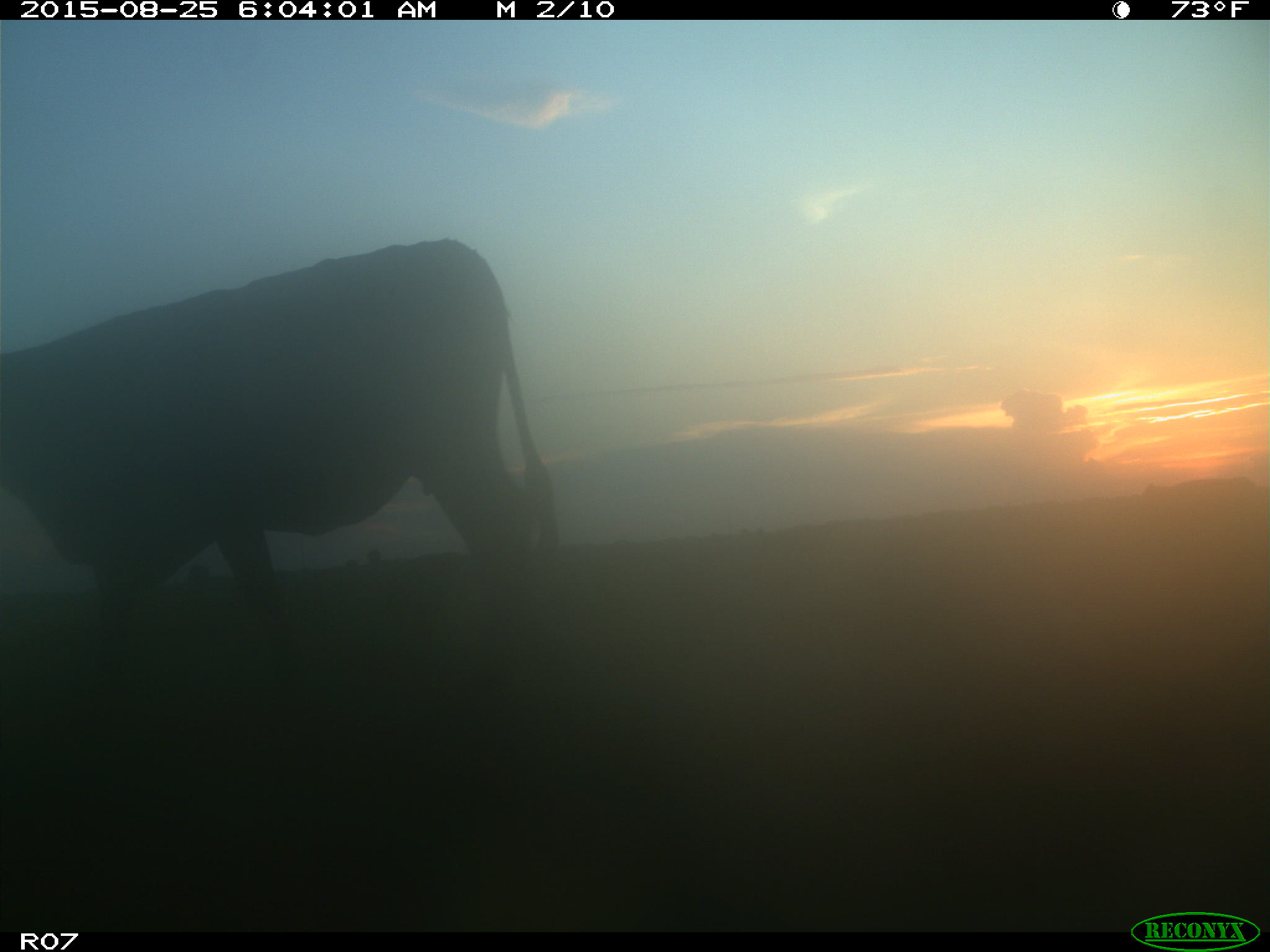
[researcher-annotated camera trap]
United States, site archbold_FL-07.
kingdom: Animalia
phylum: Chordata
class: Mammalia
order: Artiodactyla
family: Bovidae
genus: Bos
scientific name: Bos taurus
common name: domestic cow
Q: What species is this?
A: Bos taurus (domestic cow).